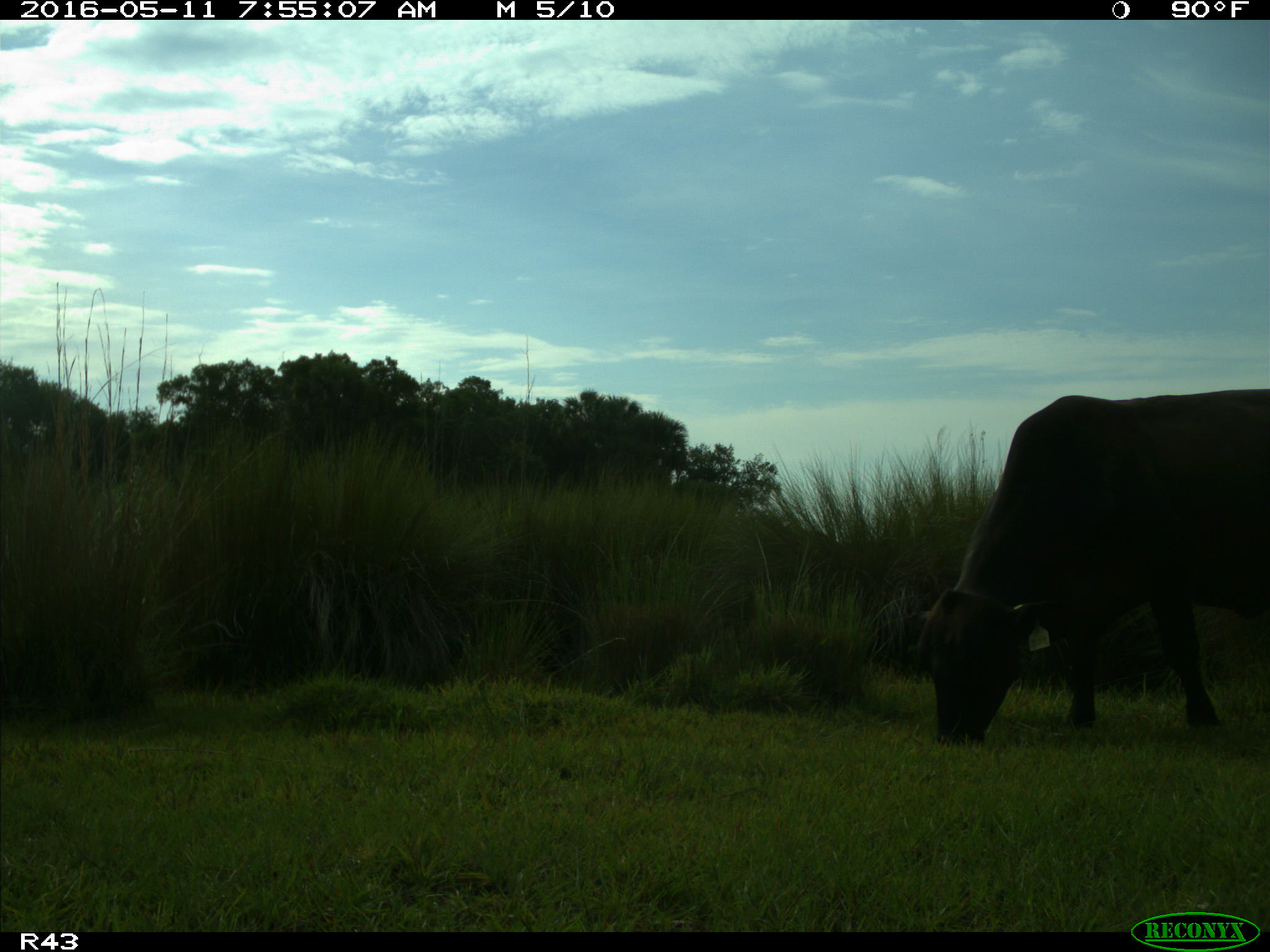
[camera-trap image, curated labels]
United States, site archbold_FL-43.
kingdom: Animalia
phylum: Chordata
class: Mammalia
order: Artiodactyla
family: Bovidae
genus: Bos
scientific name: Bos taurus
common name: domestic cow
Bos taurus (domestic cow).